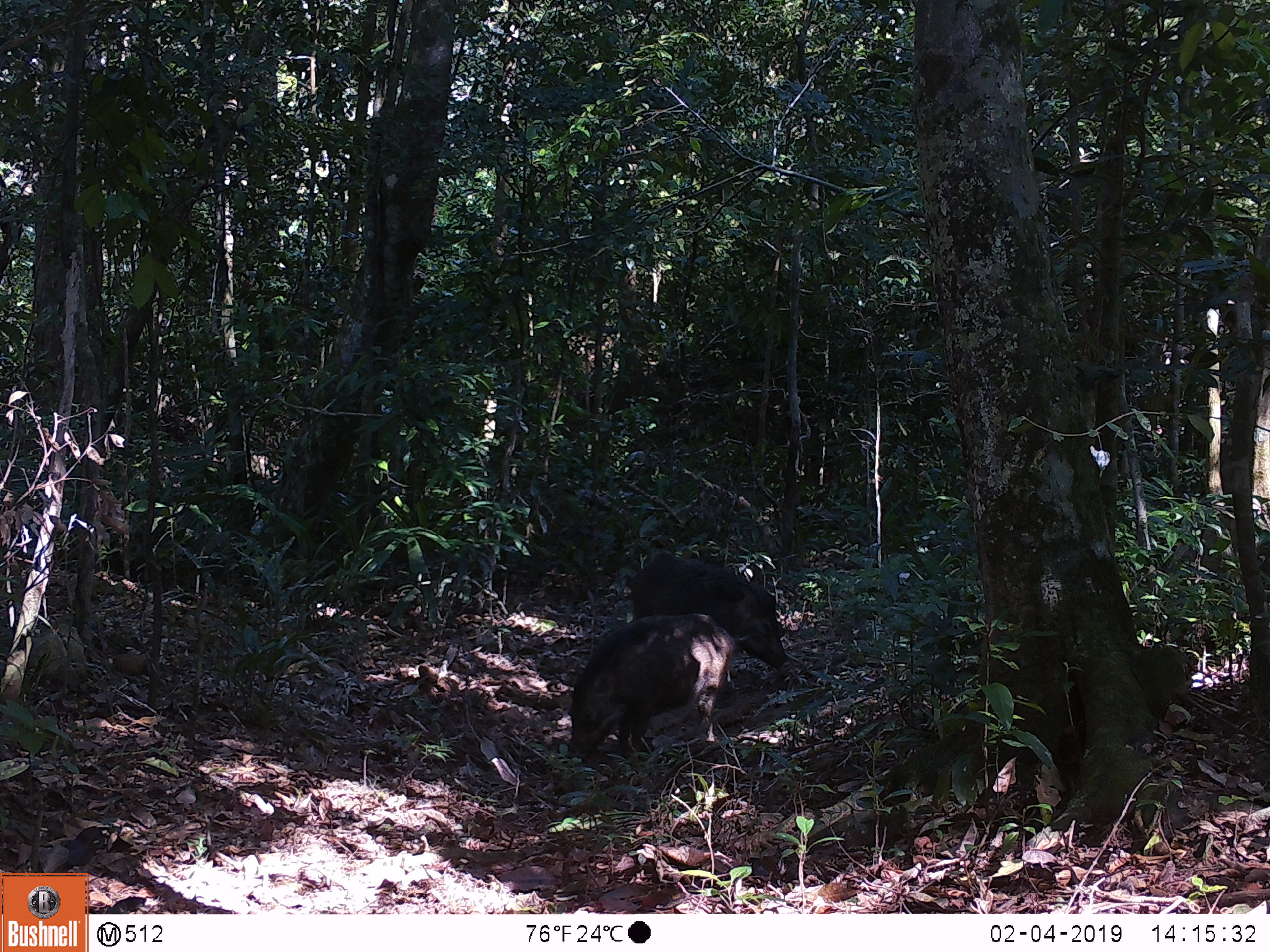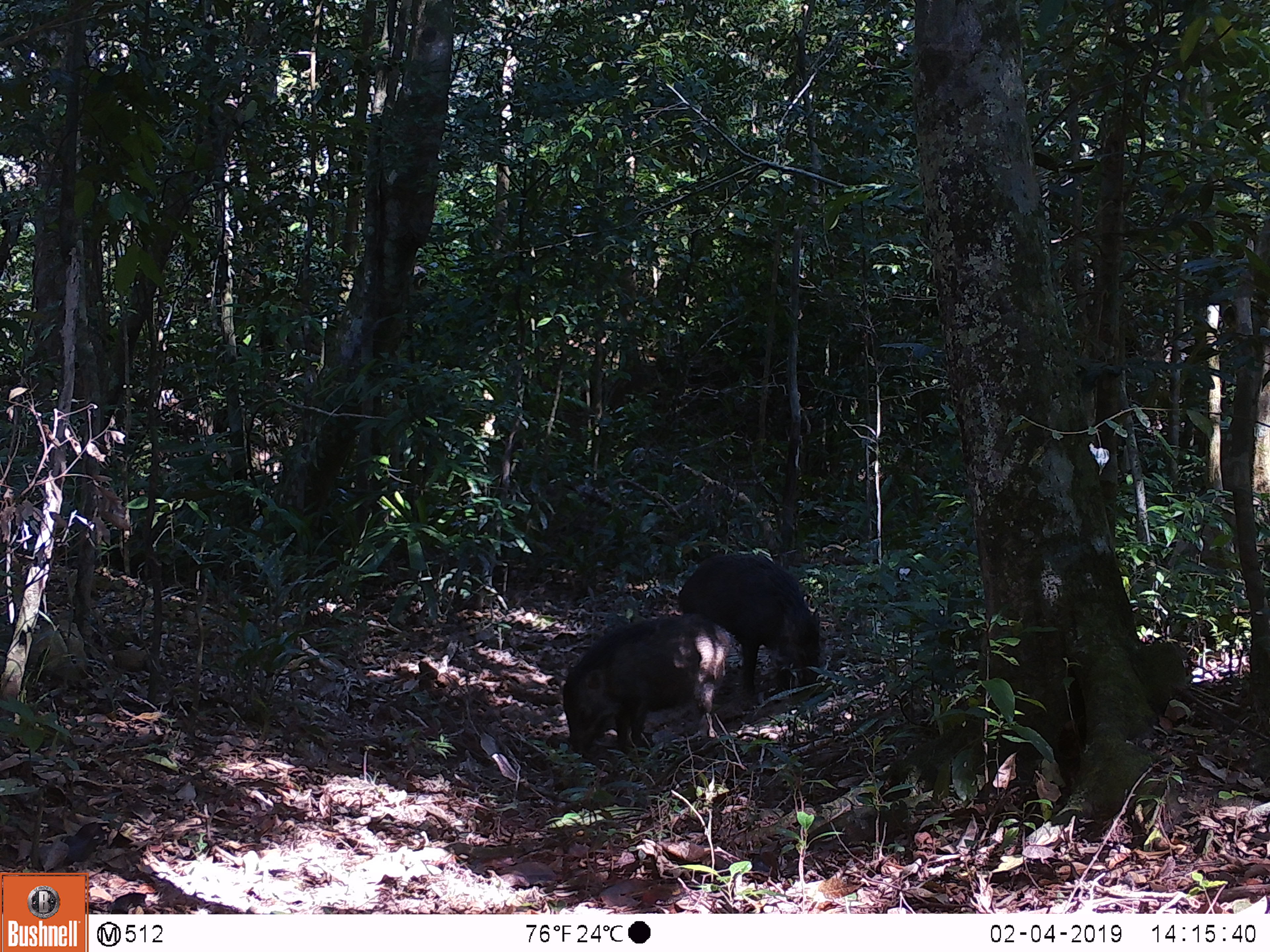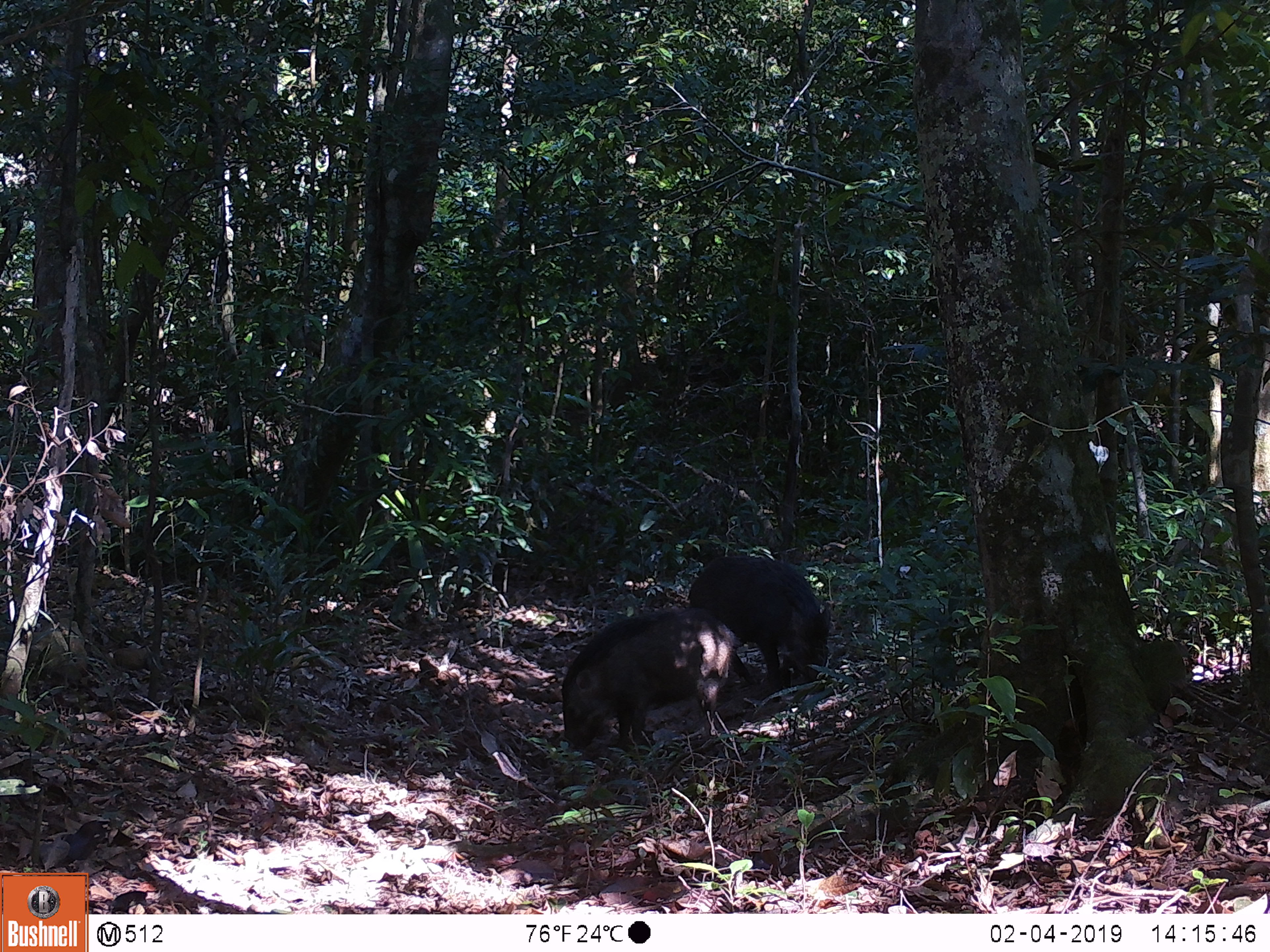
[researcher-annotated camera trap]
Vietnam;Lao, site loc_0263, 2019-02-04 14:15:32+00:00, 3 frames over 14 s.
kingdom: Animalia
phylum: Chordata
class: Mammalia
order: Artiodactyla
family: Suidae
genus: Sus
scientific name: Sus scrofa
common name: eurasian wild pig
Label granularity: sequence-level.